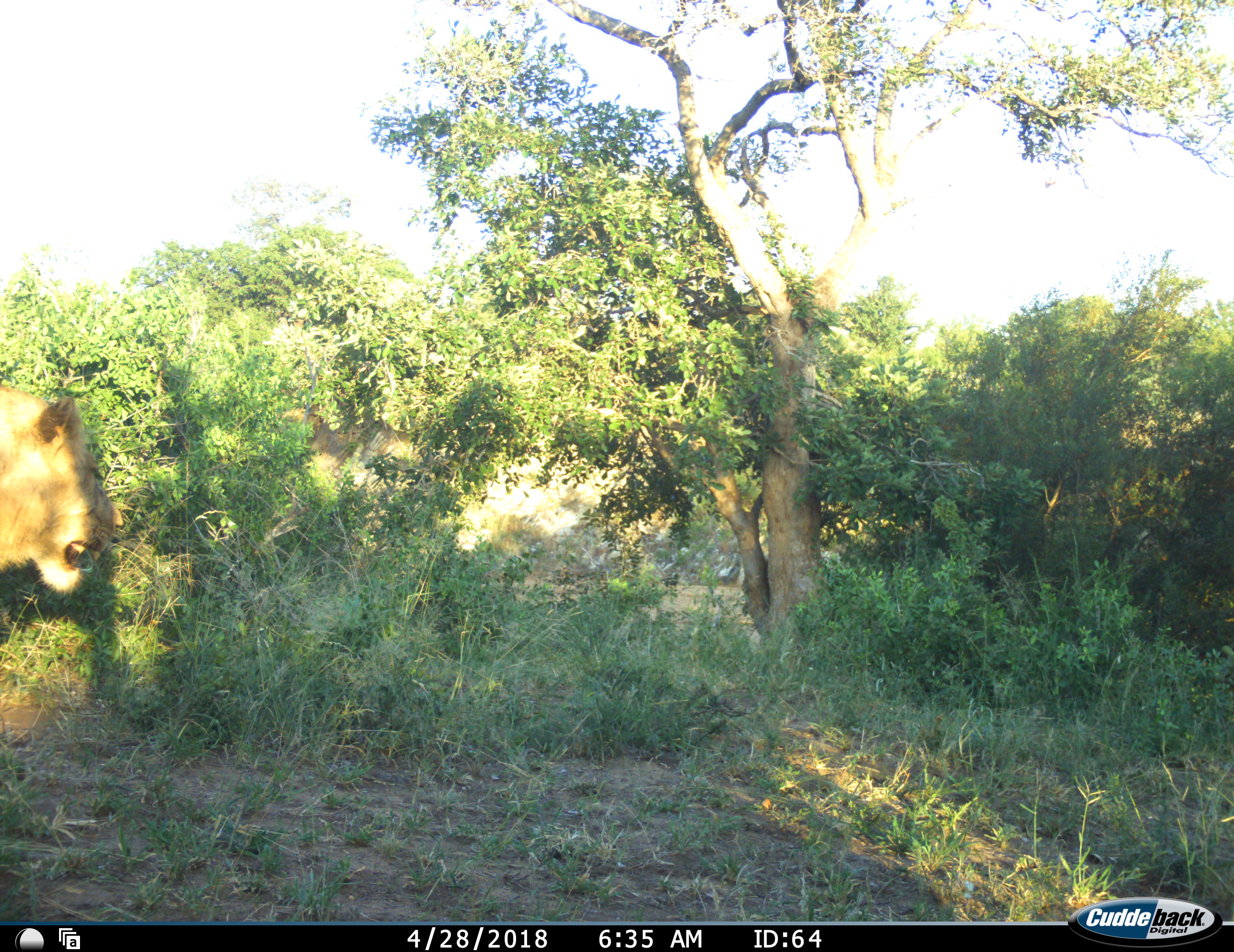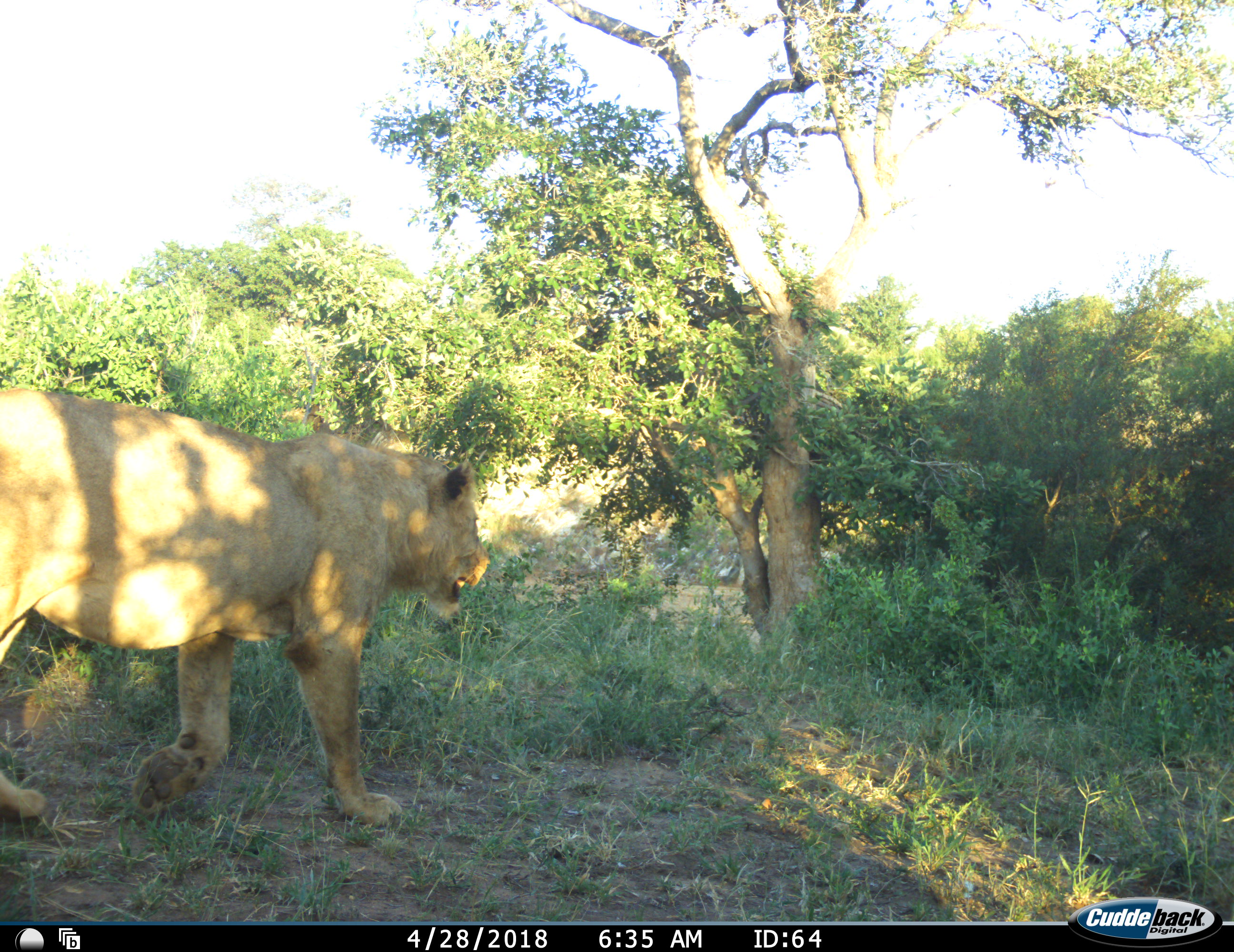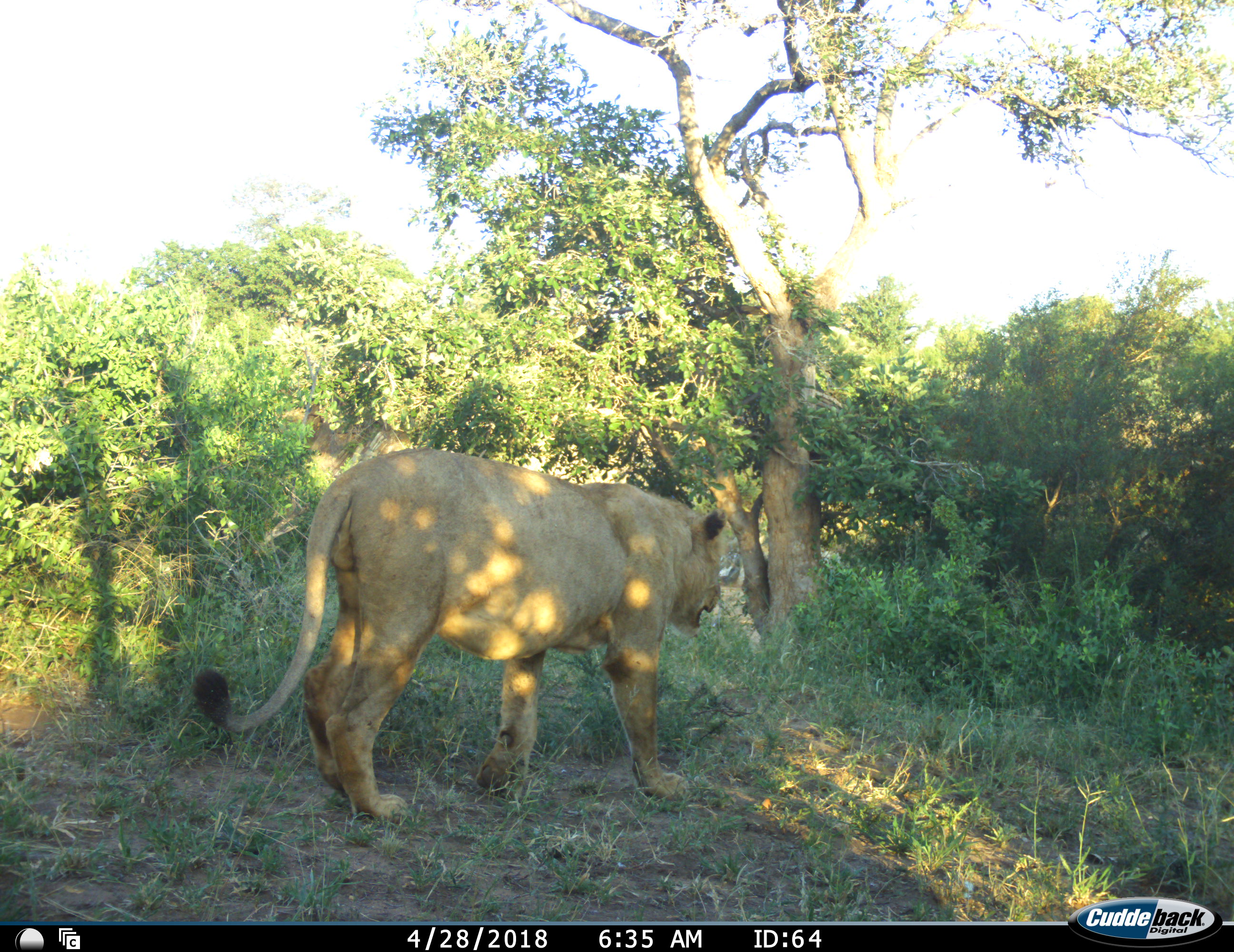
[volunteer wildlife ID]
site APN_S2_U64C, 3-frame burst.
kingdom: Animalia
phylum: Chordata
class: Mammalia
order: Carnivora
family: Felidae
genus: Panthera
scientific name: Panthera leo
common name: lion female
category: lionfemale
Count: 1.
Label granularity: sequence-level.